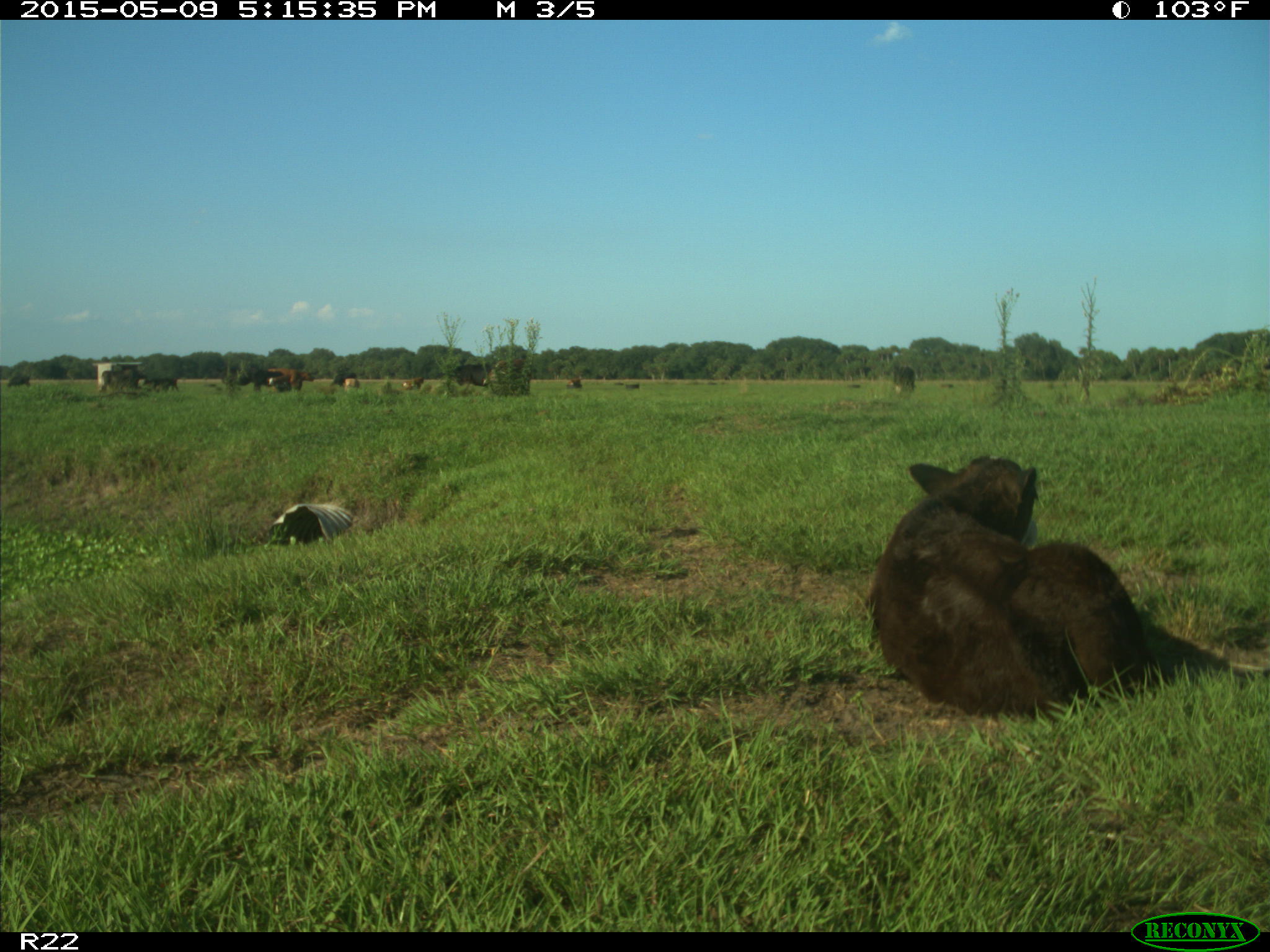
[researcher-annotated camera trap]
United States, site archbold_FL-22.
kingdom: Animalia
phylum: Chordata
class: Mammalia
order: Artiodactyla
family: Bovidae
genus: Bos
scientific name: Bos taurus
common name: domestic cow